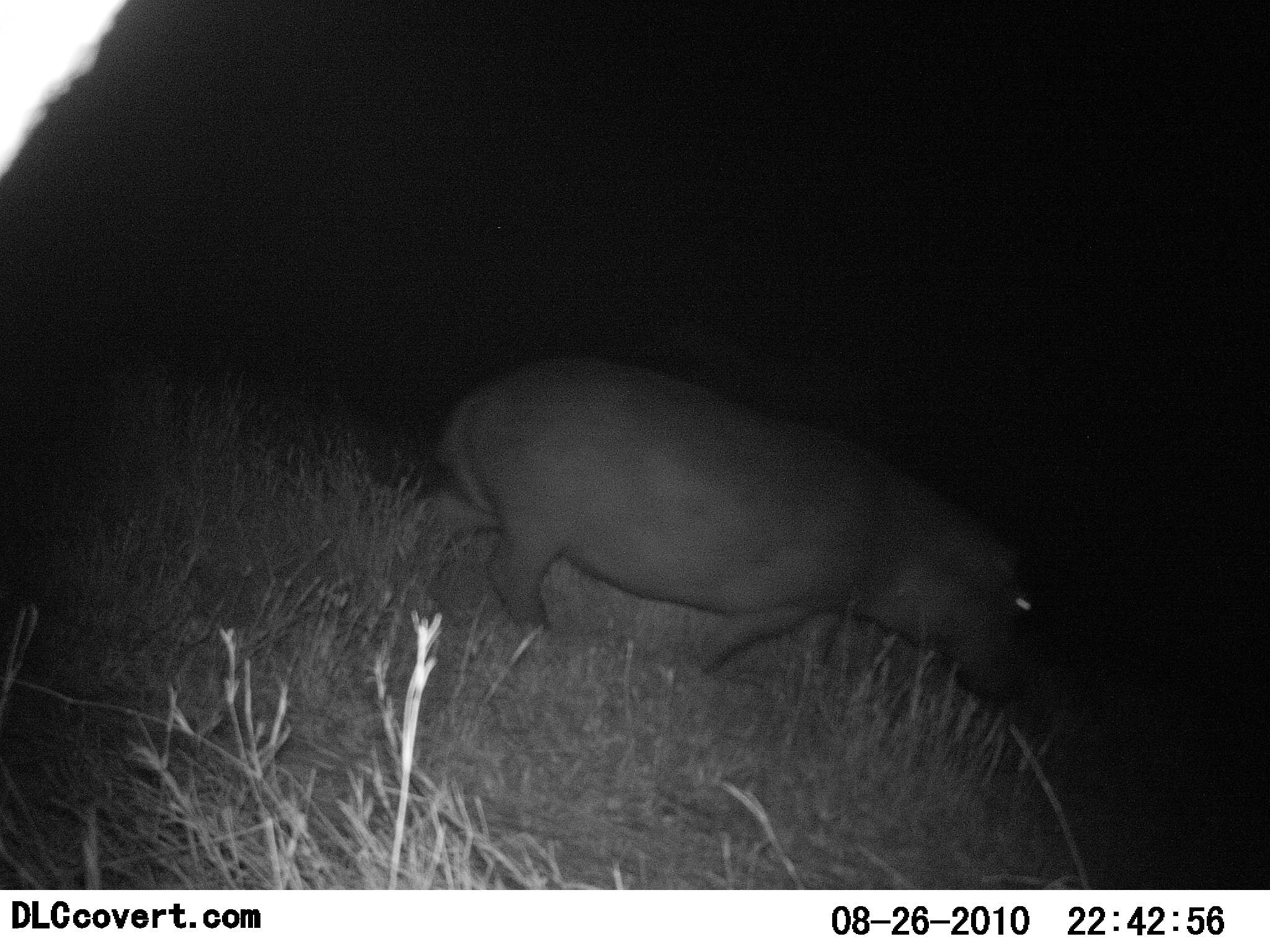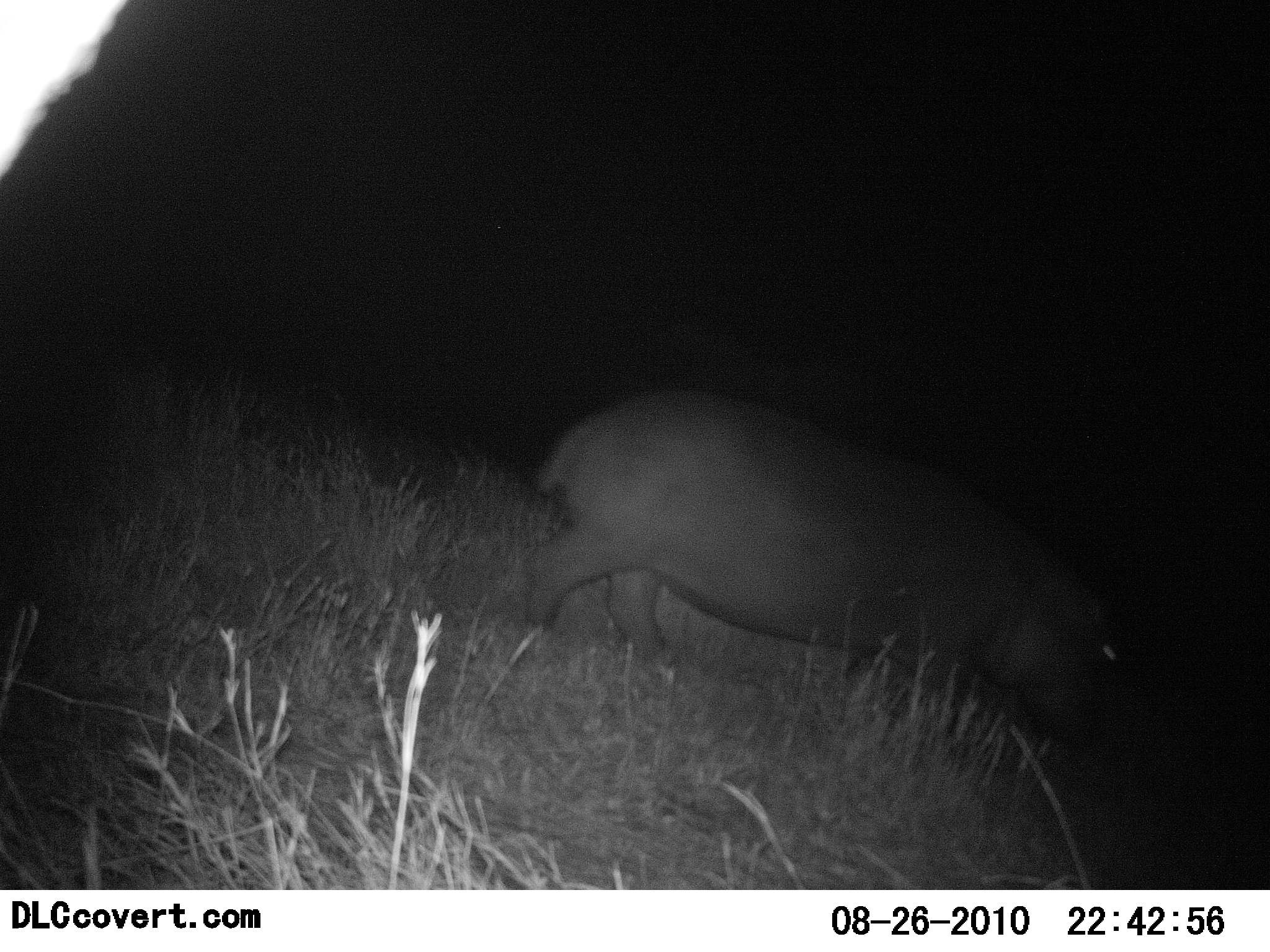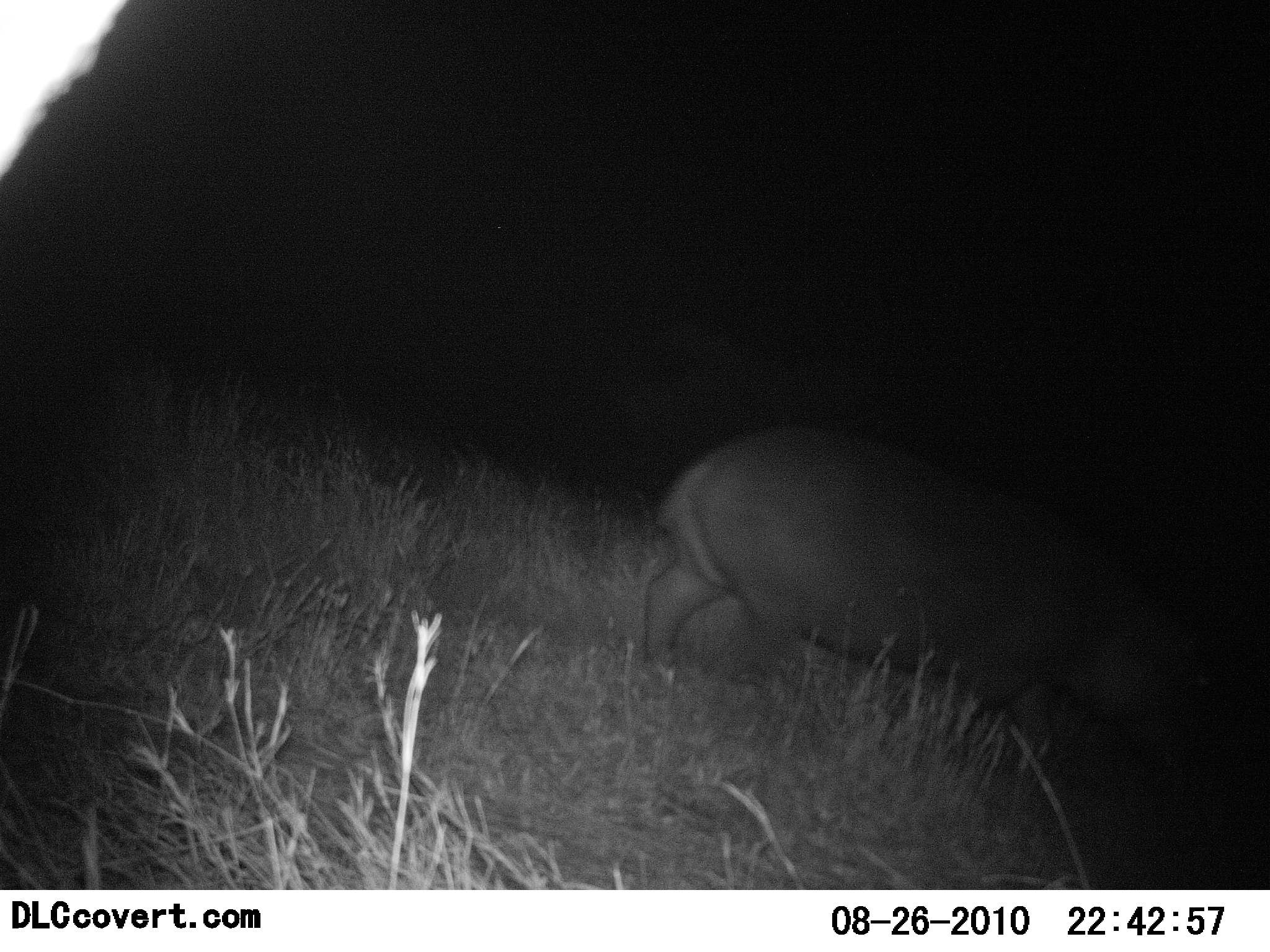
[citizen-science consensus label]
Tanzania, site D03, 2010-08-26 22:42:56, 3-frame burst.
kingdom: Animalia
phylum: Chordata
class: Mammalia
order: Artiodactyla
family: Hippopotamidae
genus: Hippopotamus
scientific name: Hippopotamus amphibius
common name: hippopotamus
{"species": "hippopotamus (Hippopotamus amphibius)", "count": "1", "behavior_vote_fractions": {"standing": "0%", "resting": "0%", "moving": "100%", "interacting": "0%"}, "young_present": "0%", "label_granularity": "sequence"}